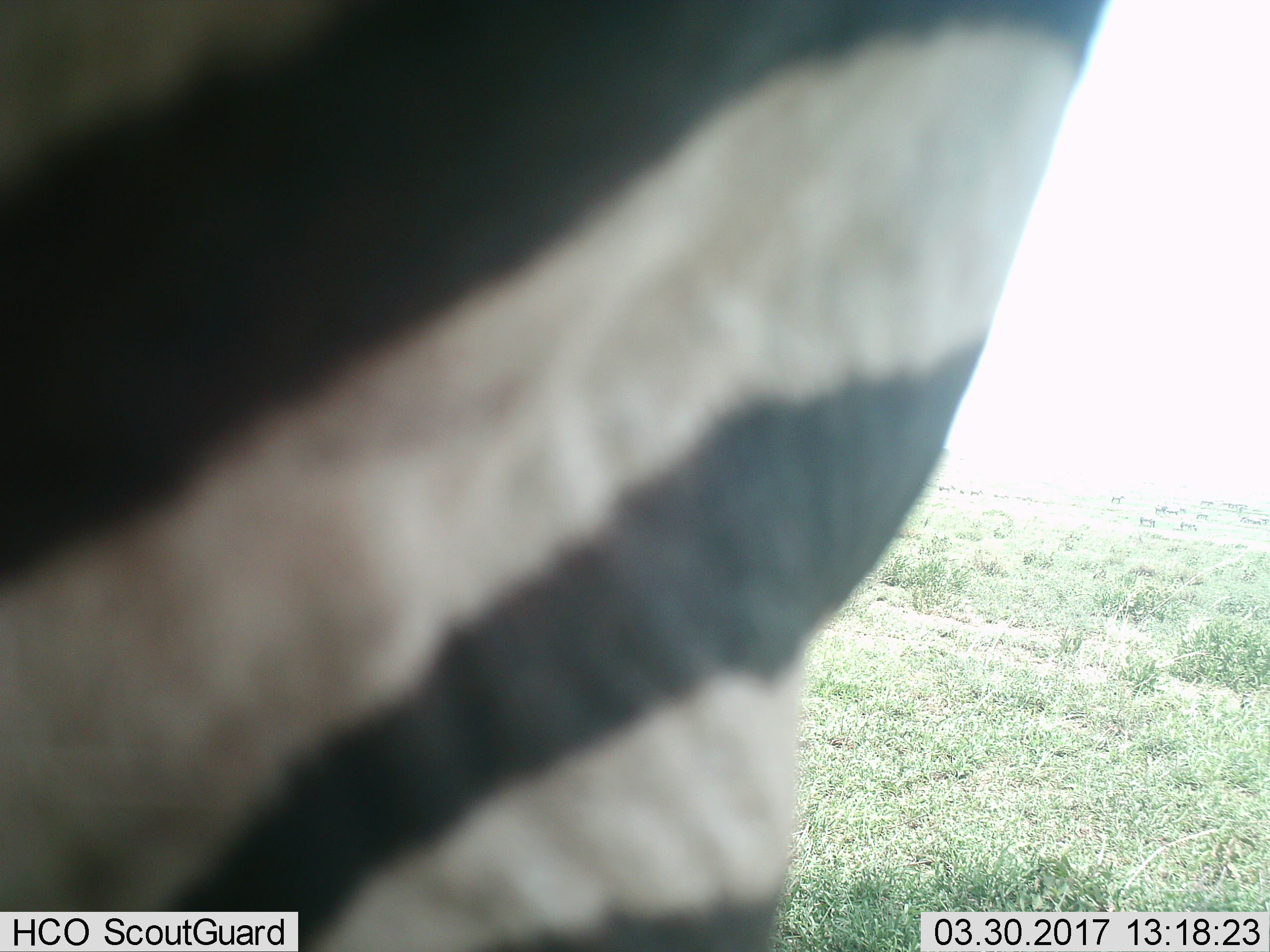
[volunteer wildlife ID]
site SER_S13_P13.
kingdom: Animalia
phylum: Chordata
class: Mammalia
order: Perissodactyla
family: Equidae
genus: Equus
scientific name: Equus quagga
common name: plains zebra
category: zebraplains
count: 1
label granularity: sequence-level